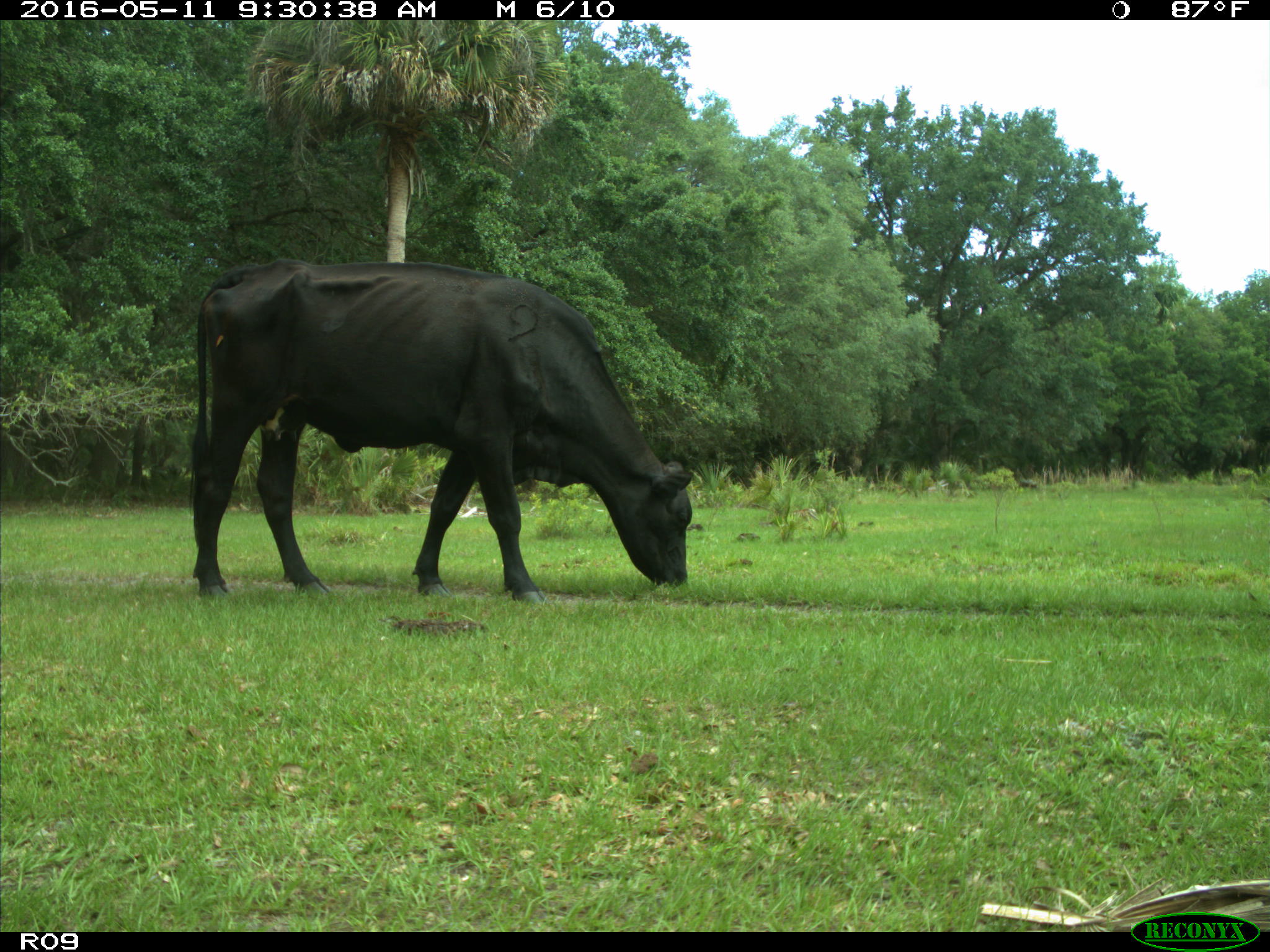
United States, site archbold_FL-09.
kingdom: Animalia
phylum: Chordata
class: Mammalia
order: Artiodactyla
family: Bovidae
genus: Bos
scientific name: Bos taurus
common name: domestic cow